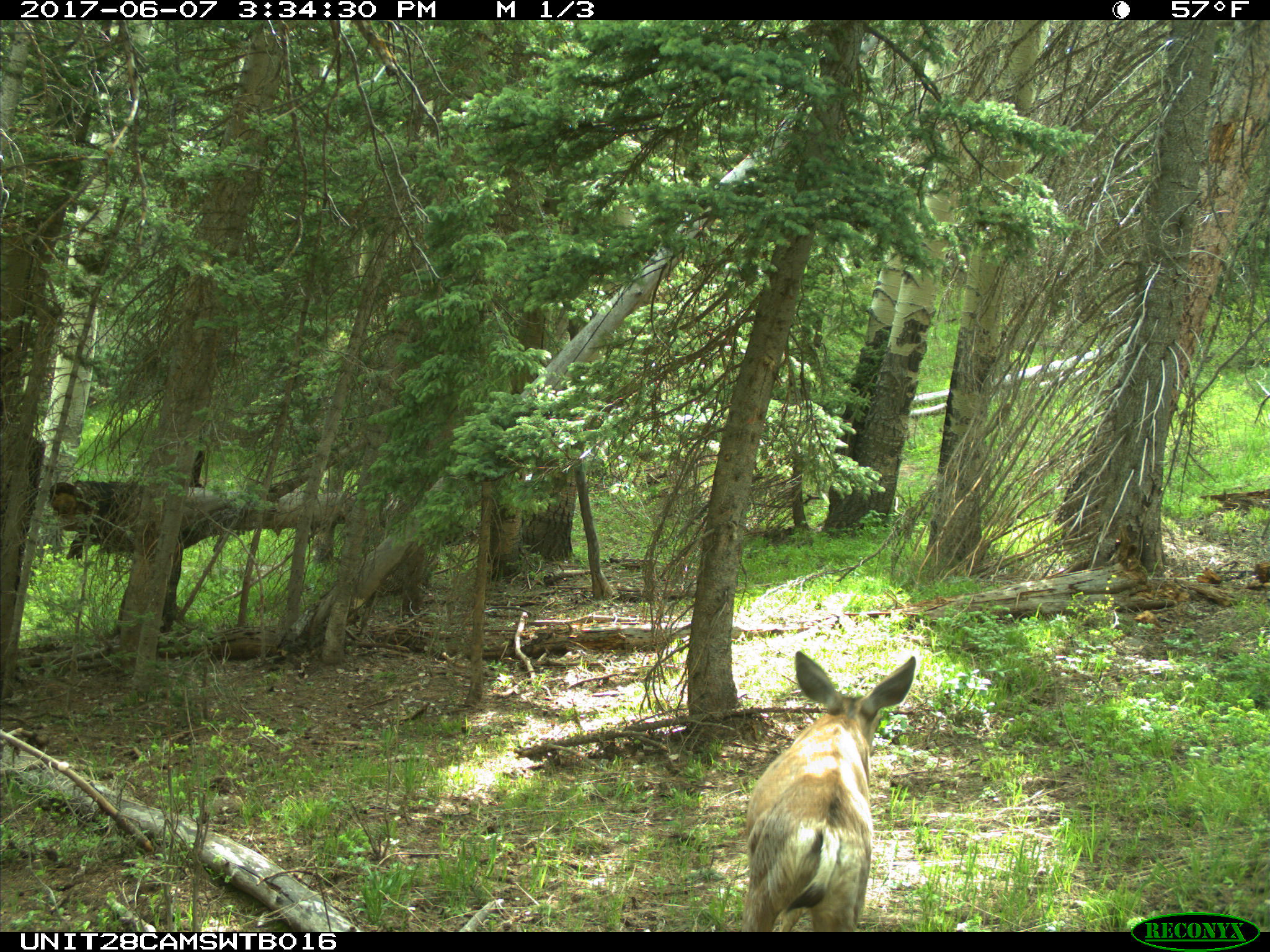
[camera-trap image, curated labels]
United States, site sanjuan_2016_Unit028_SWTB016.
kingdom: Animalia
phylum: Chordata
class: Mammalia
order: Artiodactyla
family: Cervidae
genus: Odocoileus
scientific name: Odocoileus hemionus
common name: mule deer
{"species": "Odocoileus hemionus (mule deer)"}